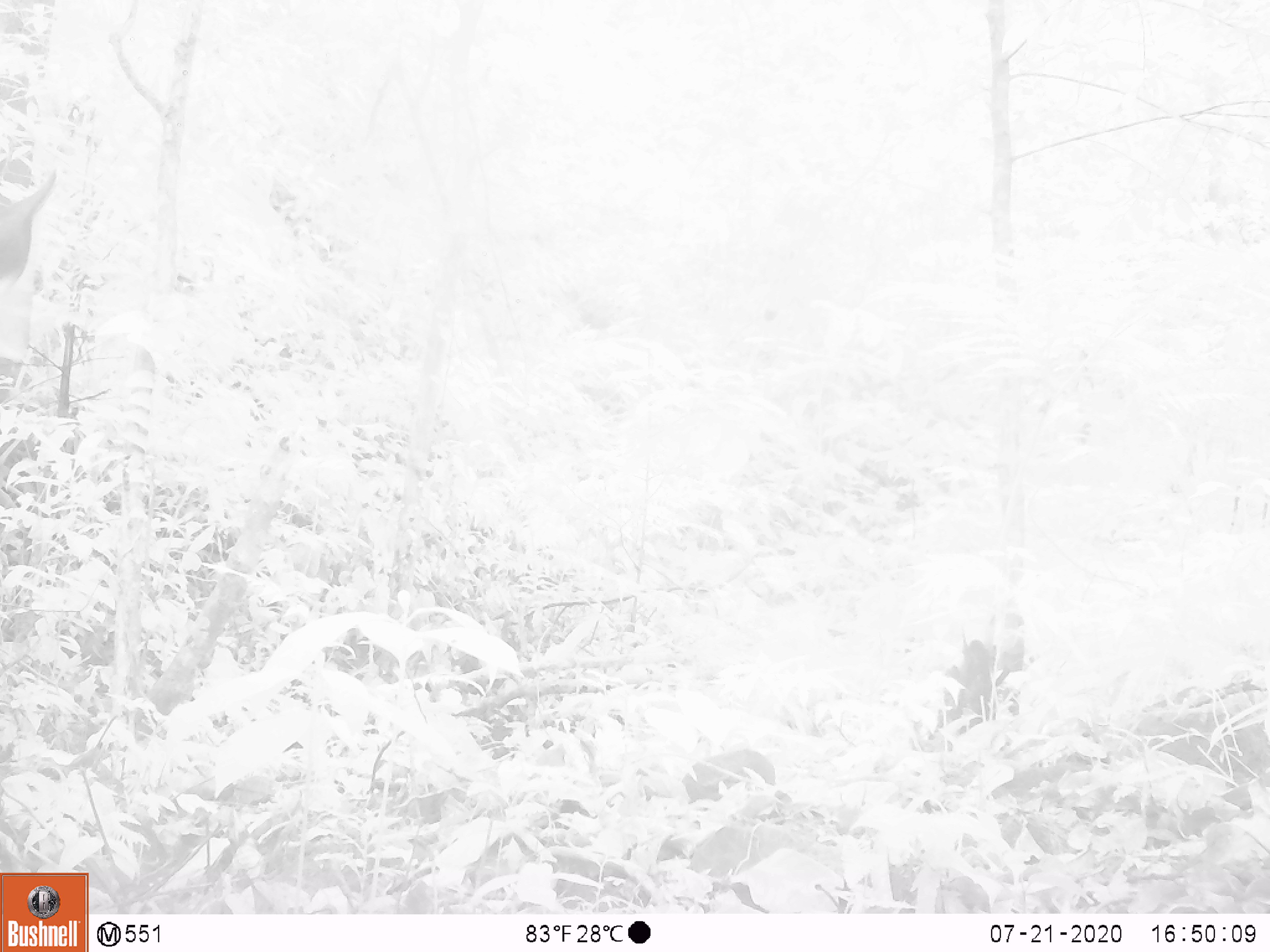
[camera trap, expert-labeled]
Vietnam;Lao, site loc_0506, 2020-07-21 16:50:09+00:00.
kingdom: Animalia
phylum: Chordata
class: Mammalia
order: Artiodactyla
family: Cervidae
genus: Rusa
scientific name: Rusa unicolor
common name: sambar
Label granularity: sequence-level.